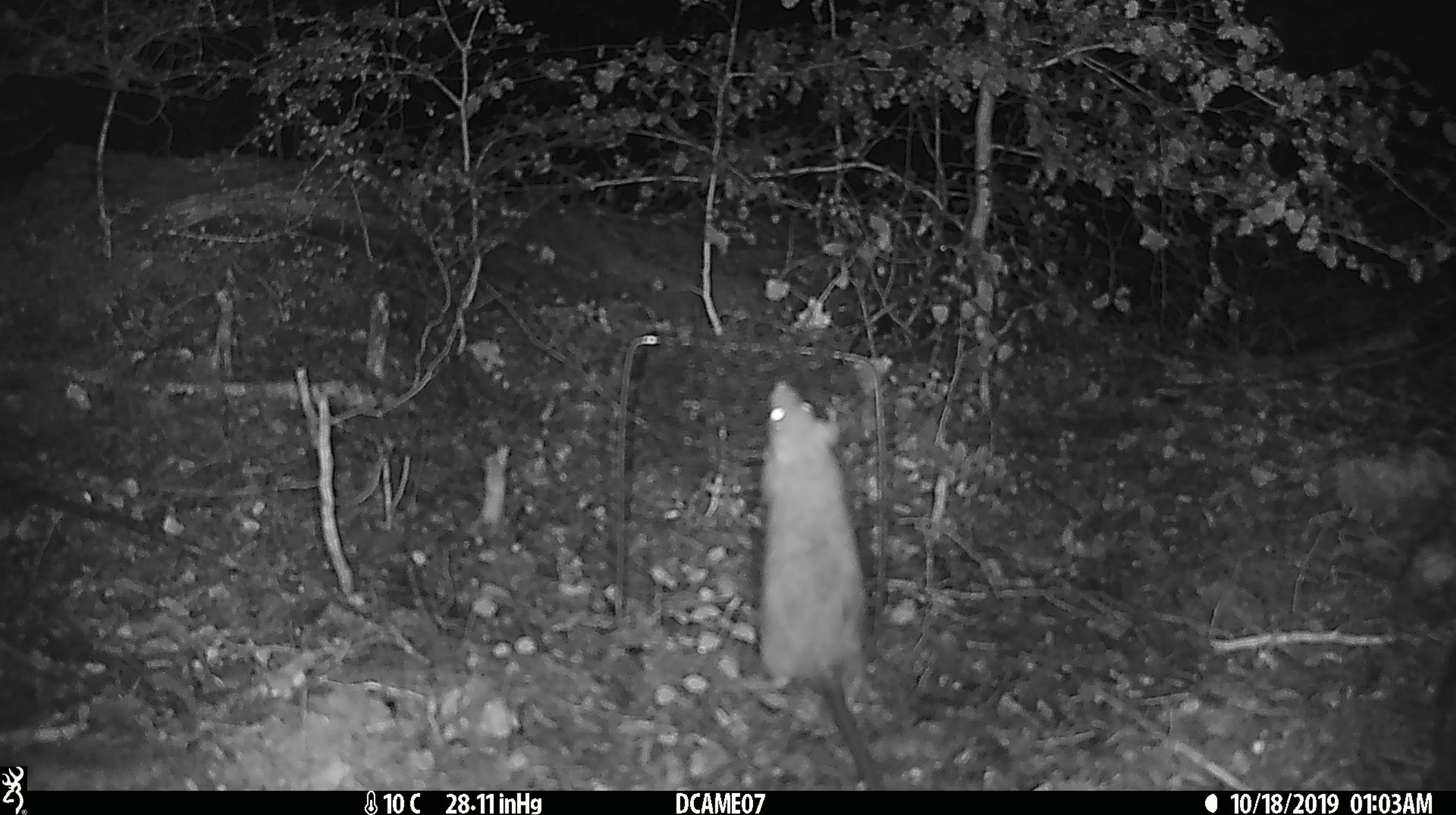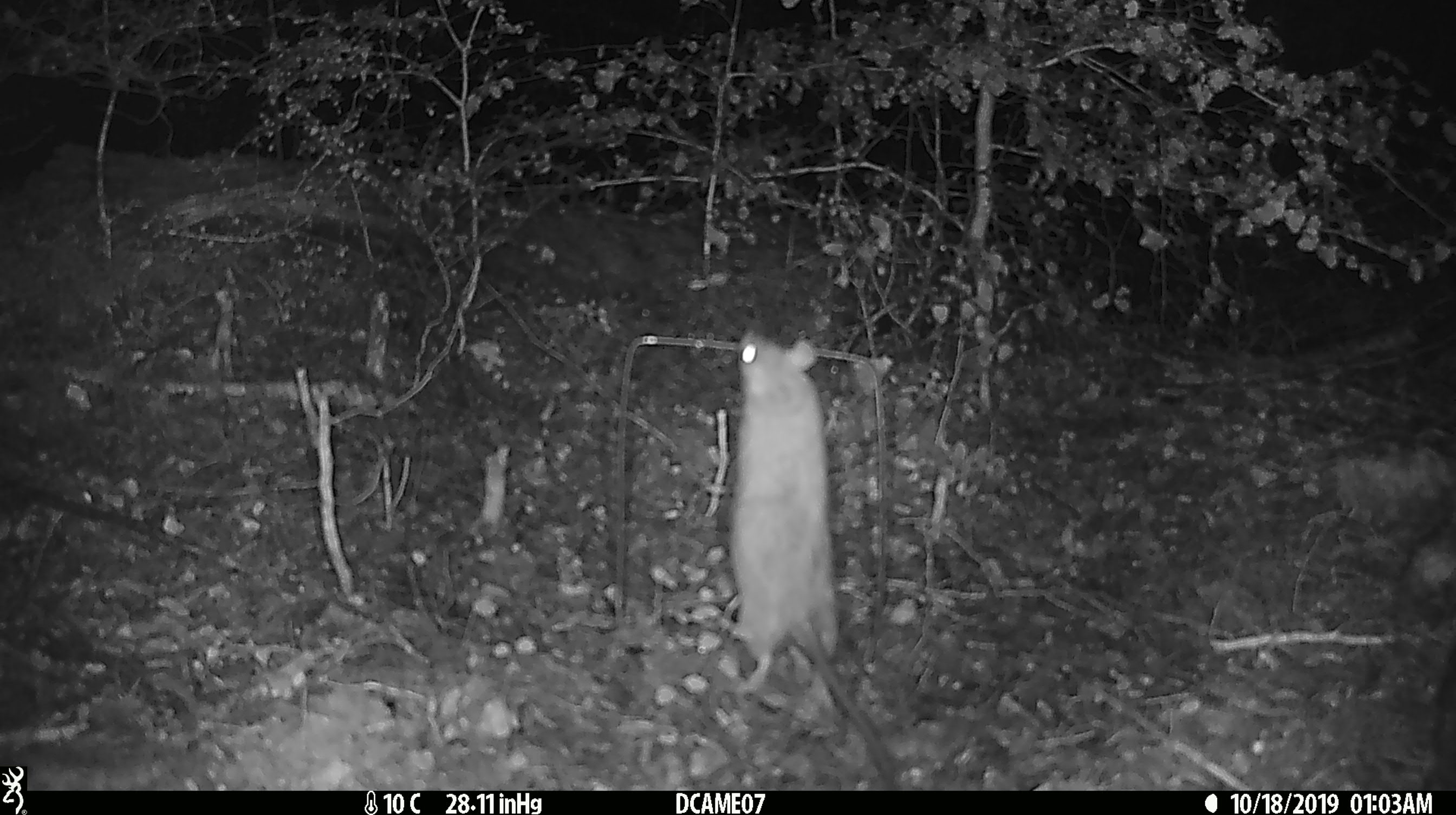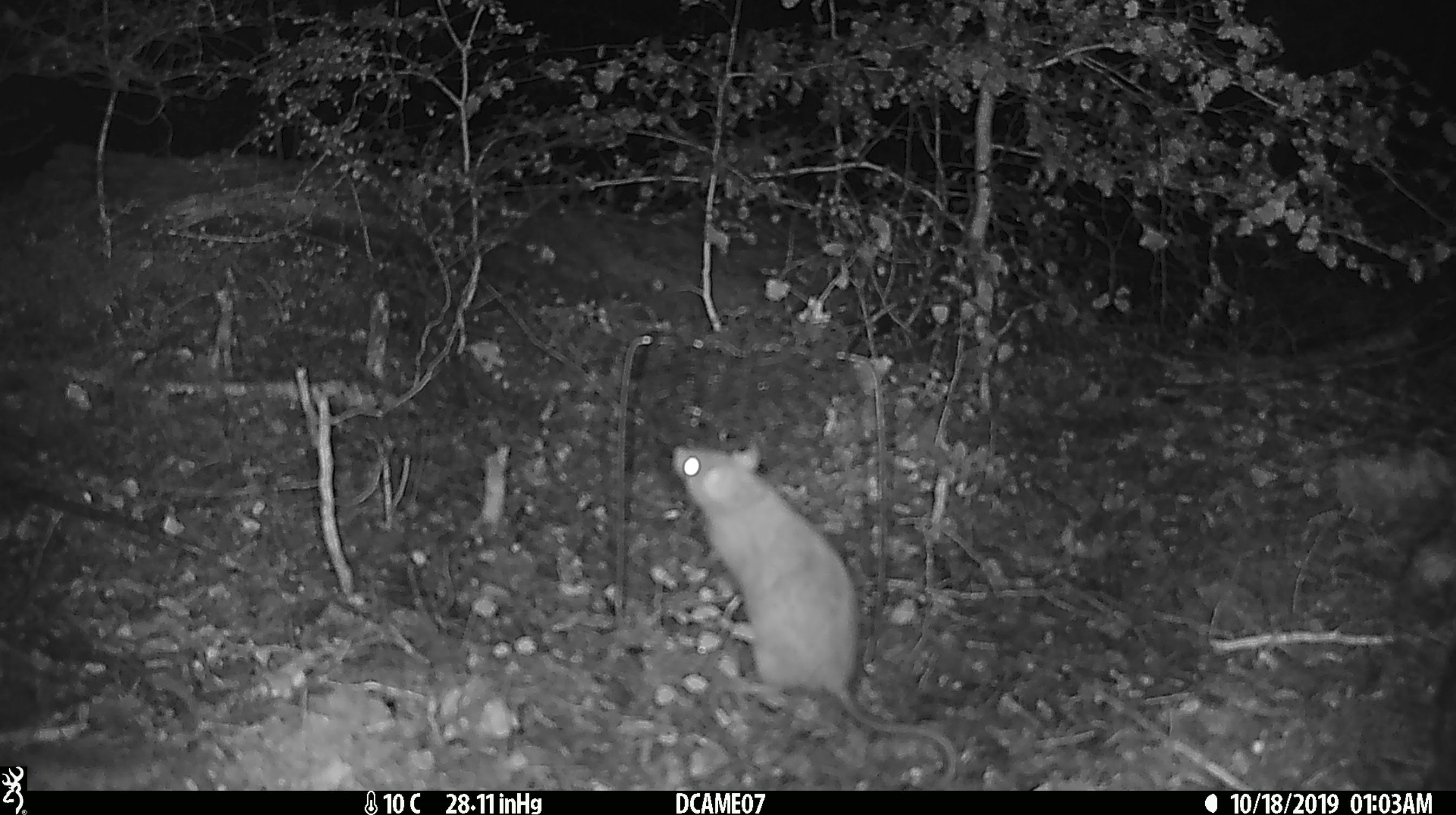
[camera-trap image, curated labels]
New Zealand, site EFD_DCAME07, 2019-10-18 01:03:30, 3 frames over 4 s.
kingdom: Animalia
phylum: Chordata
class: Mammalia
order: Rodentia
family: Muridae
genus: Rattus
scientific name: Rattus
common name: rat